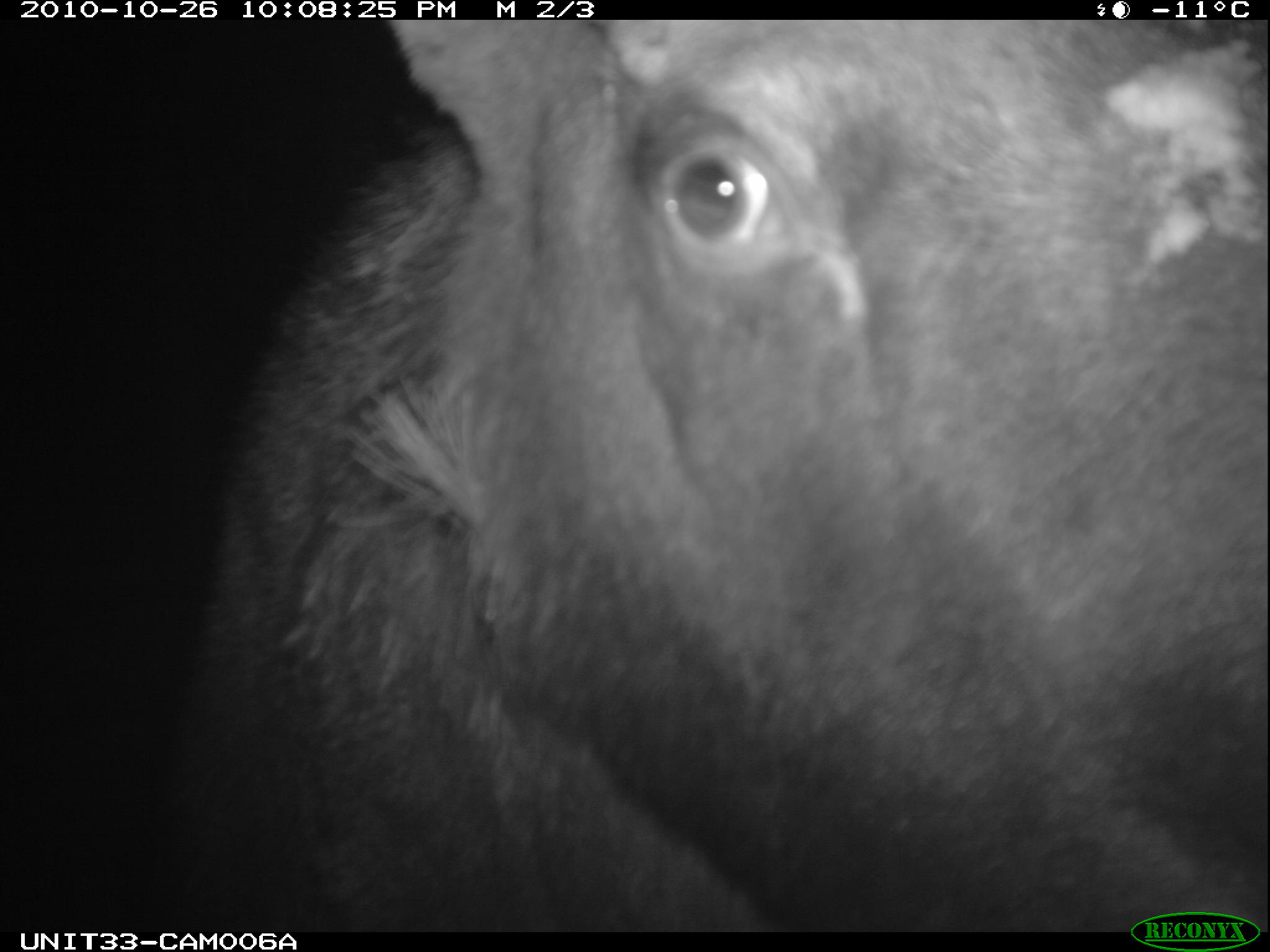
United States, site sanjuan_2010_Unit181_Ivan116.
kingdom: Animalia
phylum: Chordata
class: Mammalia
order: Artiodactyla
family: Cervidae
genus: Alces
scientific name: Alces alces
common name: moose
Alces alces (moose).